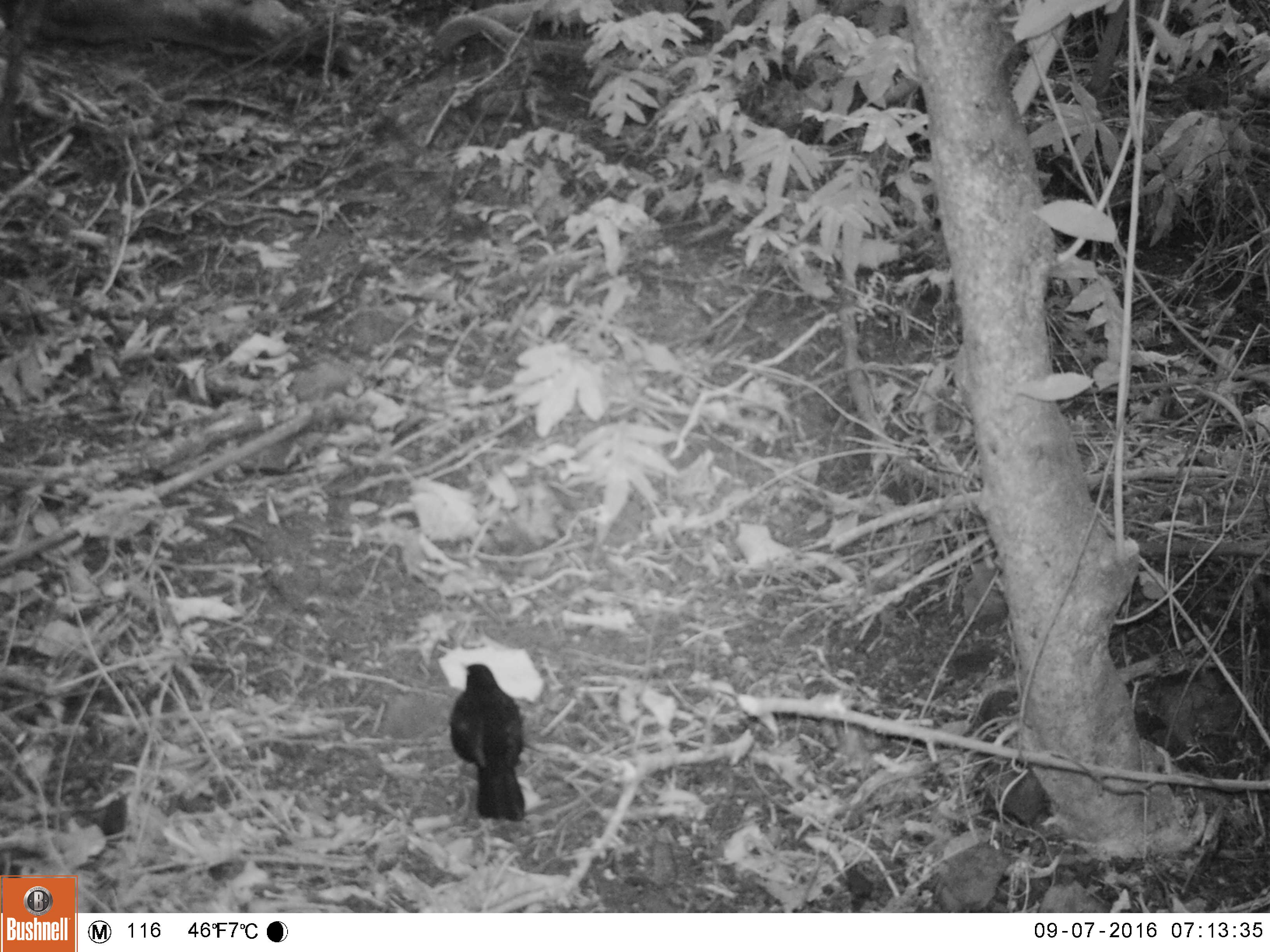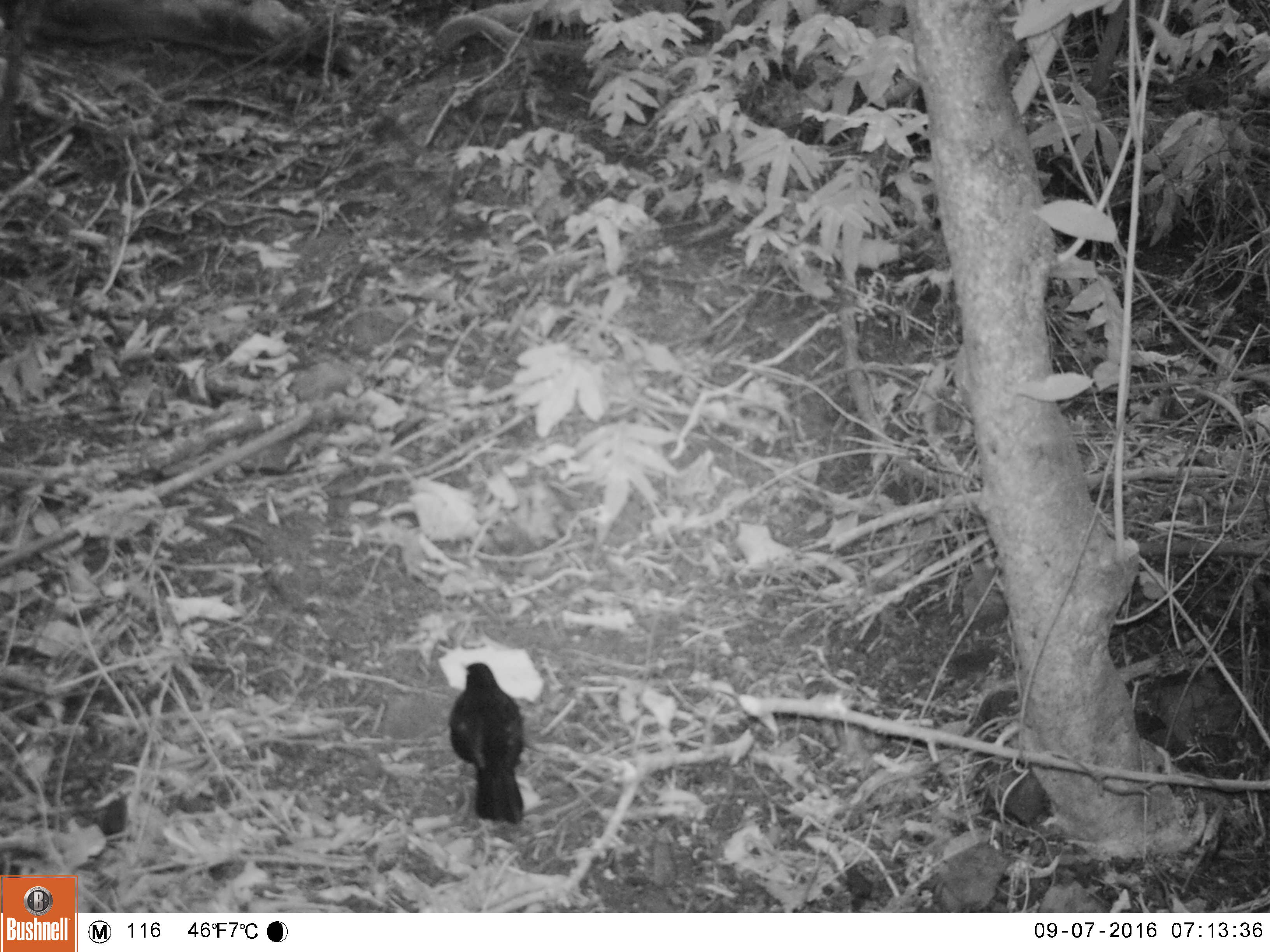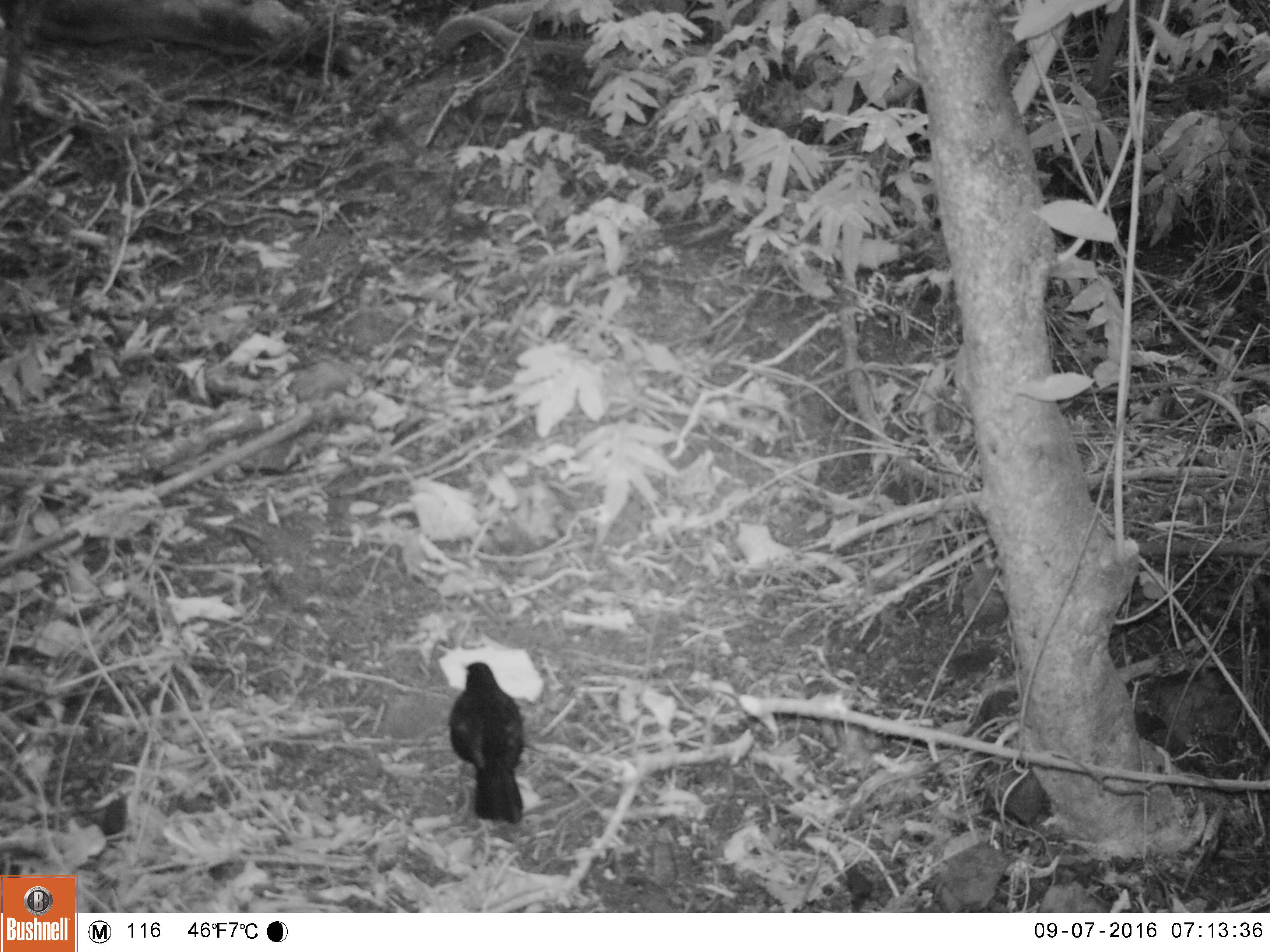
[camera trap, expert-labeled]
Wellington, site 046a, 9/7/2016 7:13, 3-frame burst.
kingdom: Animalia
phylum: Chordata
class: Aves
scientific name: Aves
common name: bird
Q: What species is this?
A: Bird (Aves).